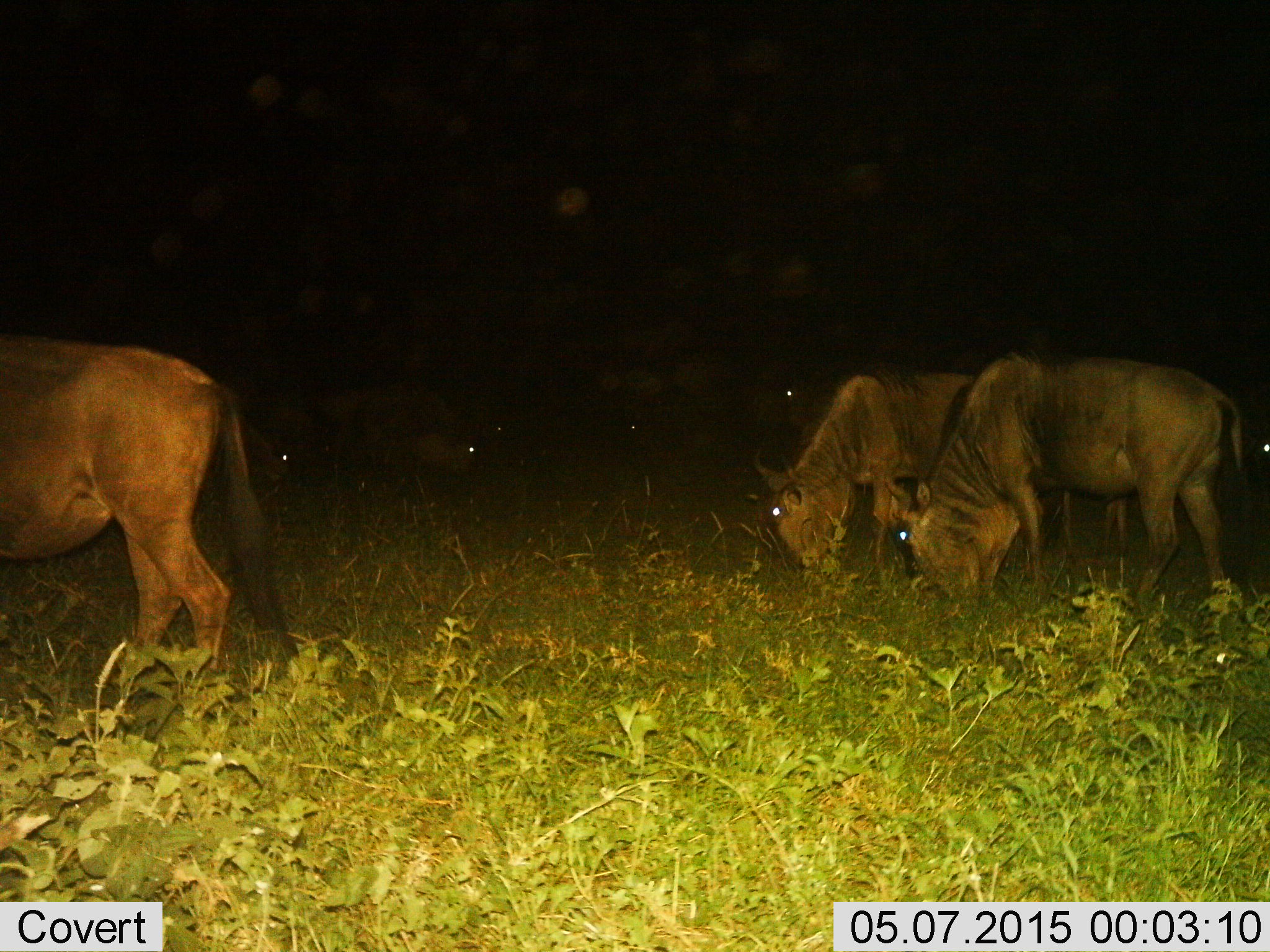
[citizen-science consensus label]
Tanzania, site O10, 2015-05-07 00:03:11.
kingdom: Animalia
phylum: Chordata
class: Mammalia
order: Artiodactyla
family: Bovidae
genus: Connochaetes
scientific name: Connochaetes taurinus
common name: blue wildebeest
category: wildebeest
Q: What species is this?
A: Wildebeest (blue wildebeest) (Connochaetes taurinus).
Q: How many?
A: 3.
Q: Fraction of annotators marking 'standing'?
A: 20%.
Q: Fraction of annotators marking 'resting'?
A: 0%.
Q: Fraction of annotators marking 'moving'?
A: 0%.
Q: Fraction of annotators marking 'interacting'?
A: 0%.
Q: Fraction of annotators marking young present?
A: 0%.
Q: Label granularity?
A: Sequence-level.